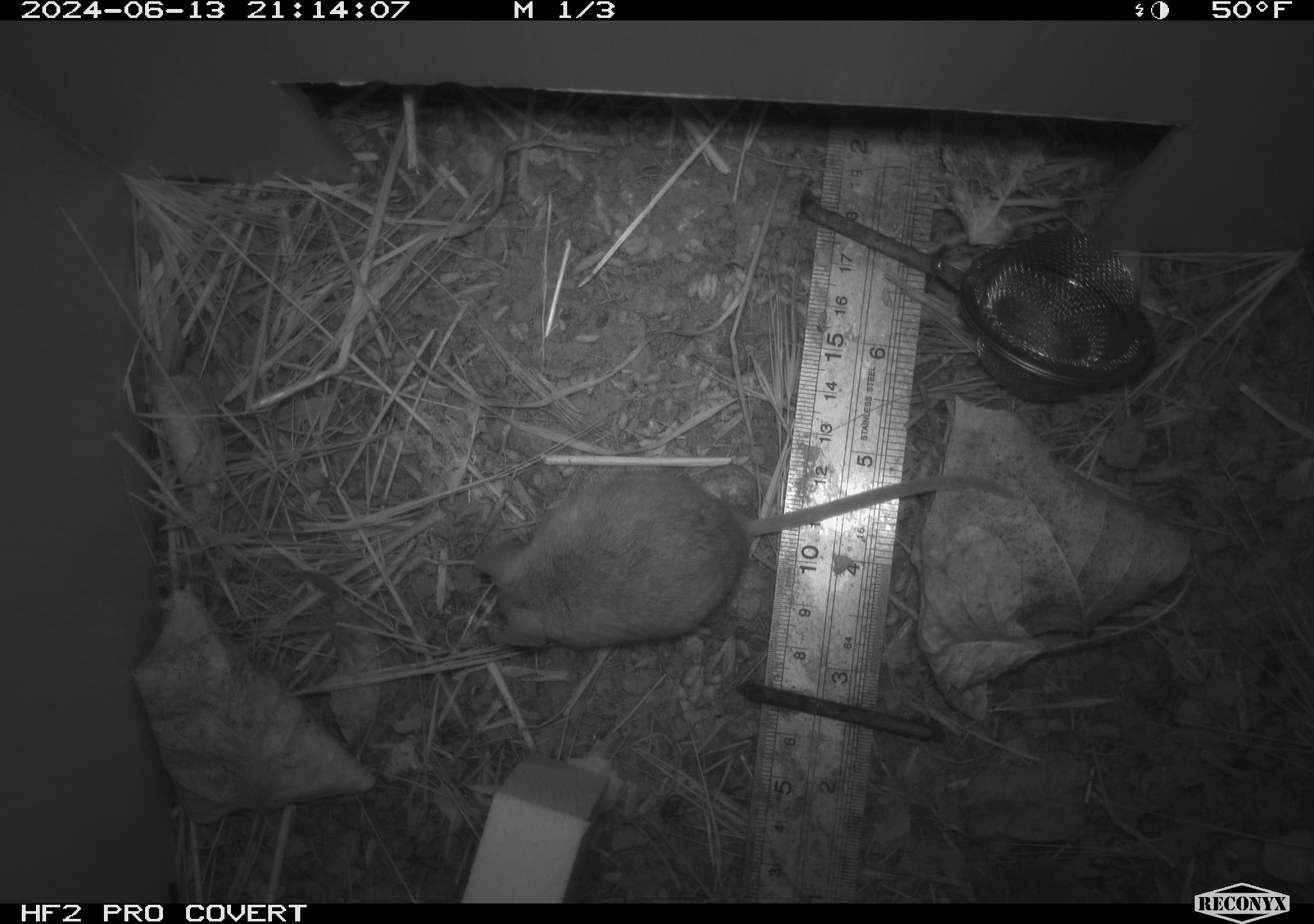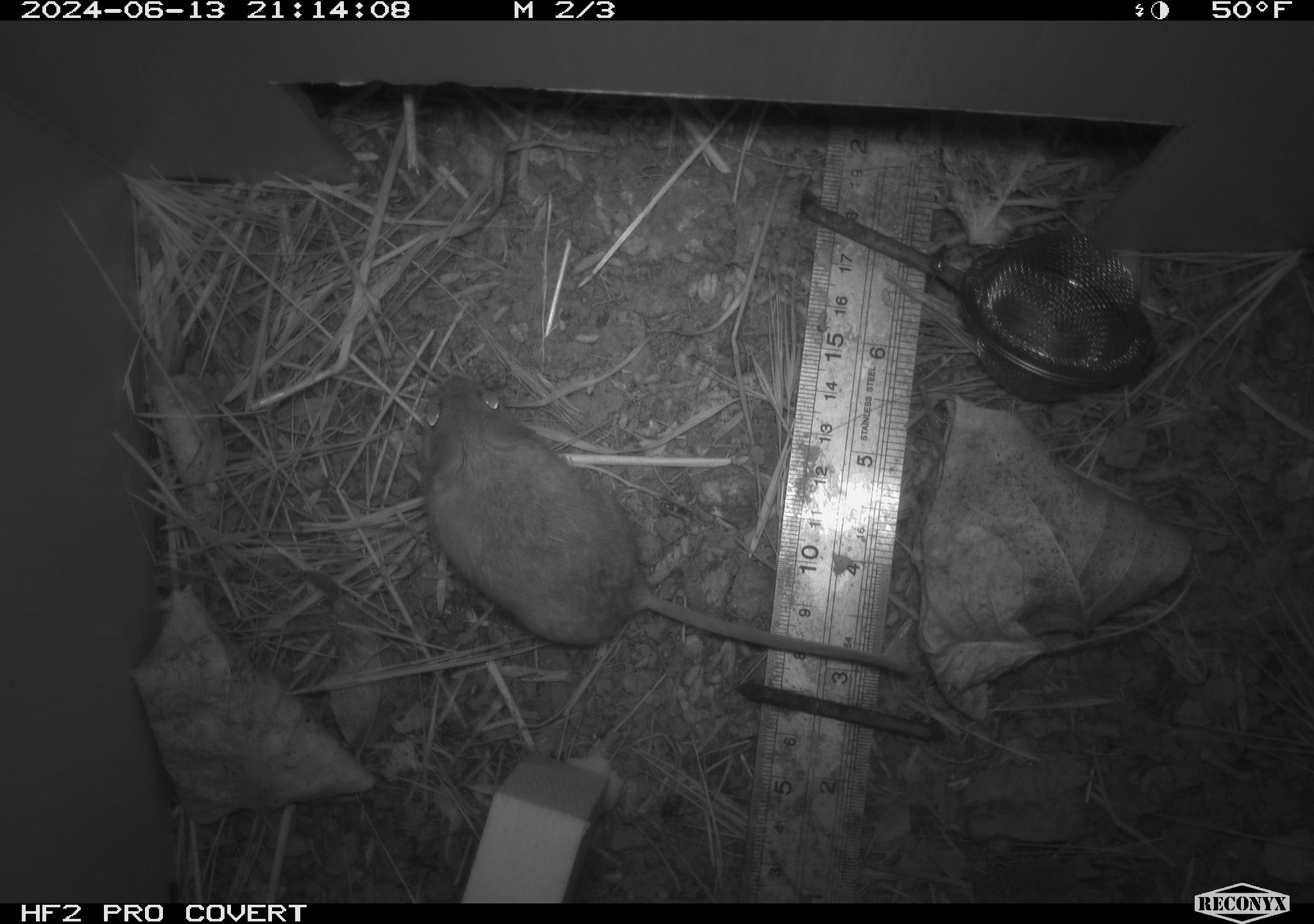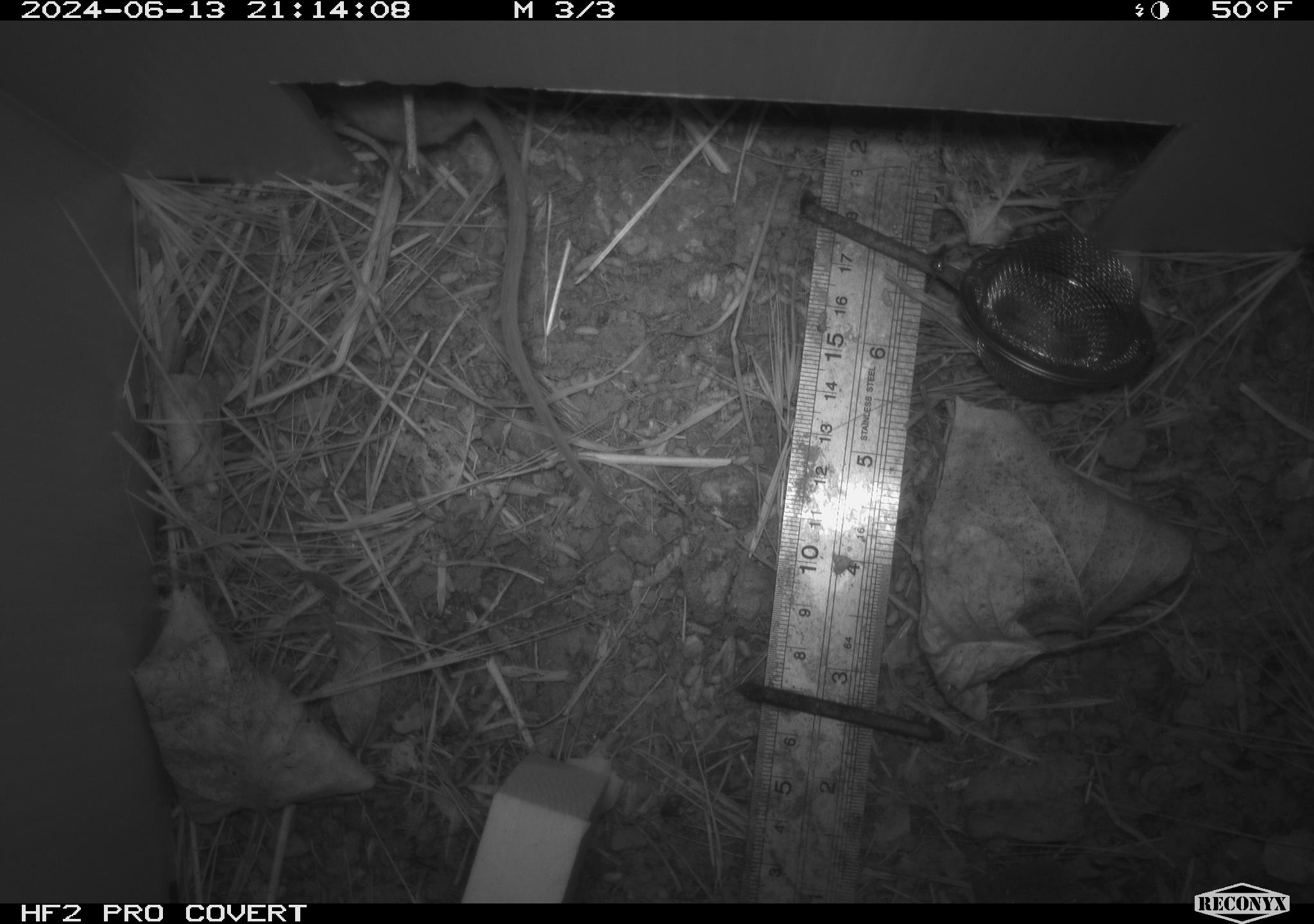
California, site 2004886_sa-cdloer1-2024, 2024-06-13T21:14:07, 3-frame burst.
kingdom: Animalia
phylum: Chordata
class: Mammalia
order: Rodentia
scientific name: Rodentia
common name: mouse species